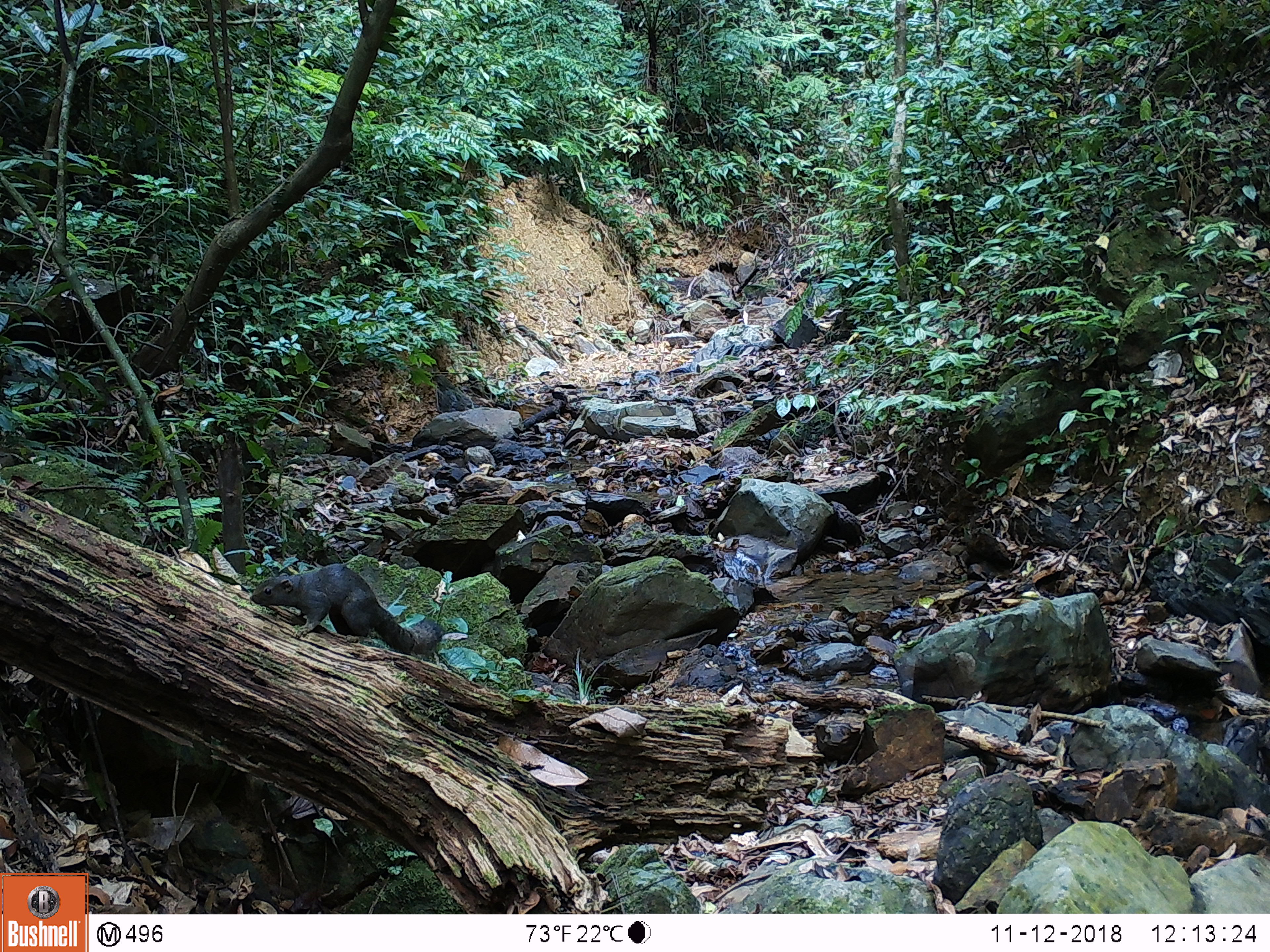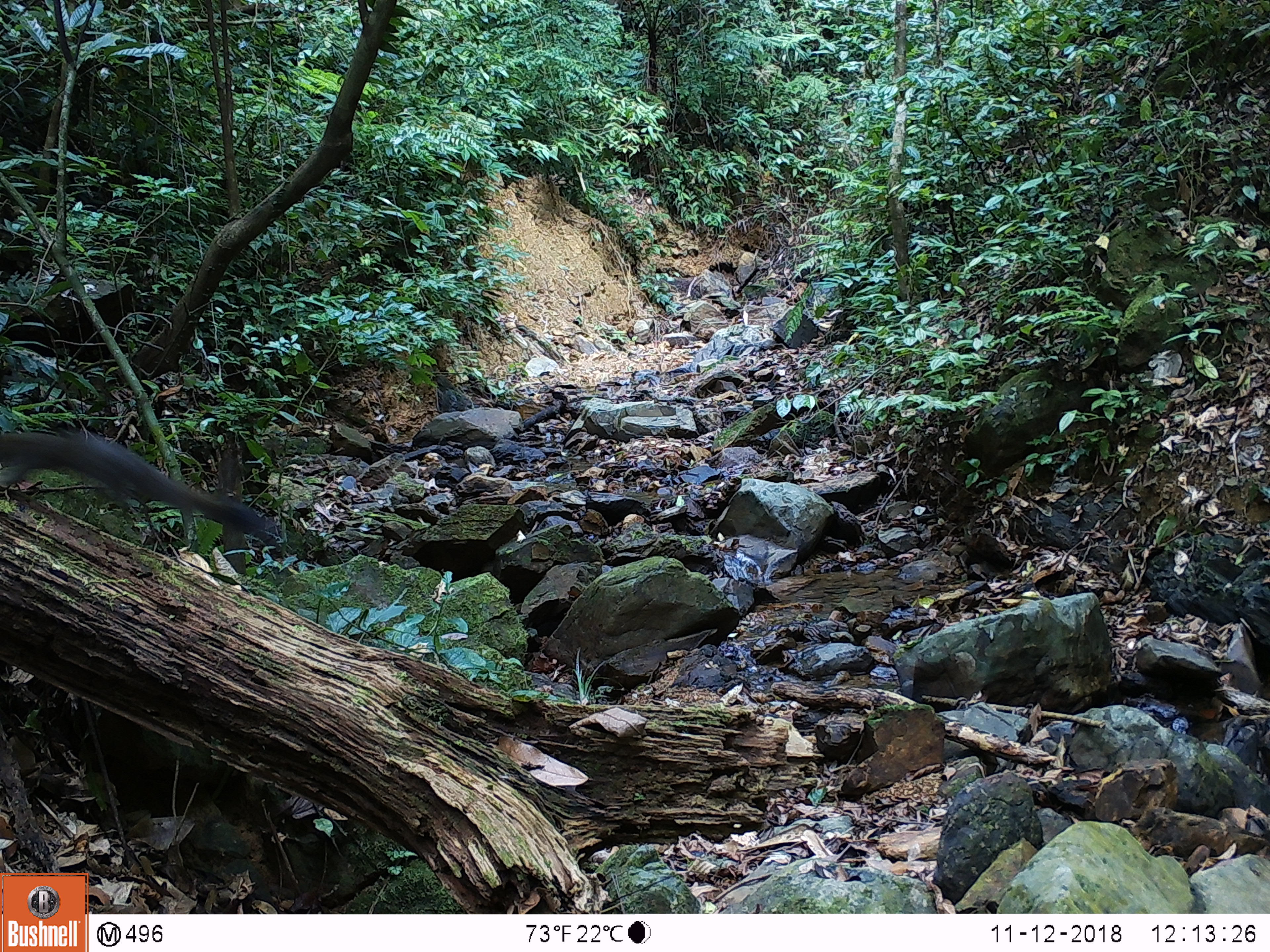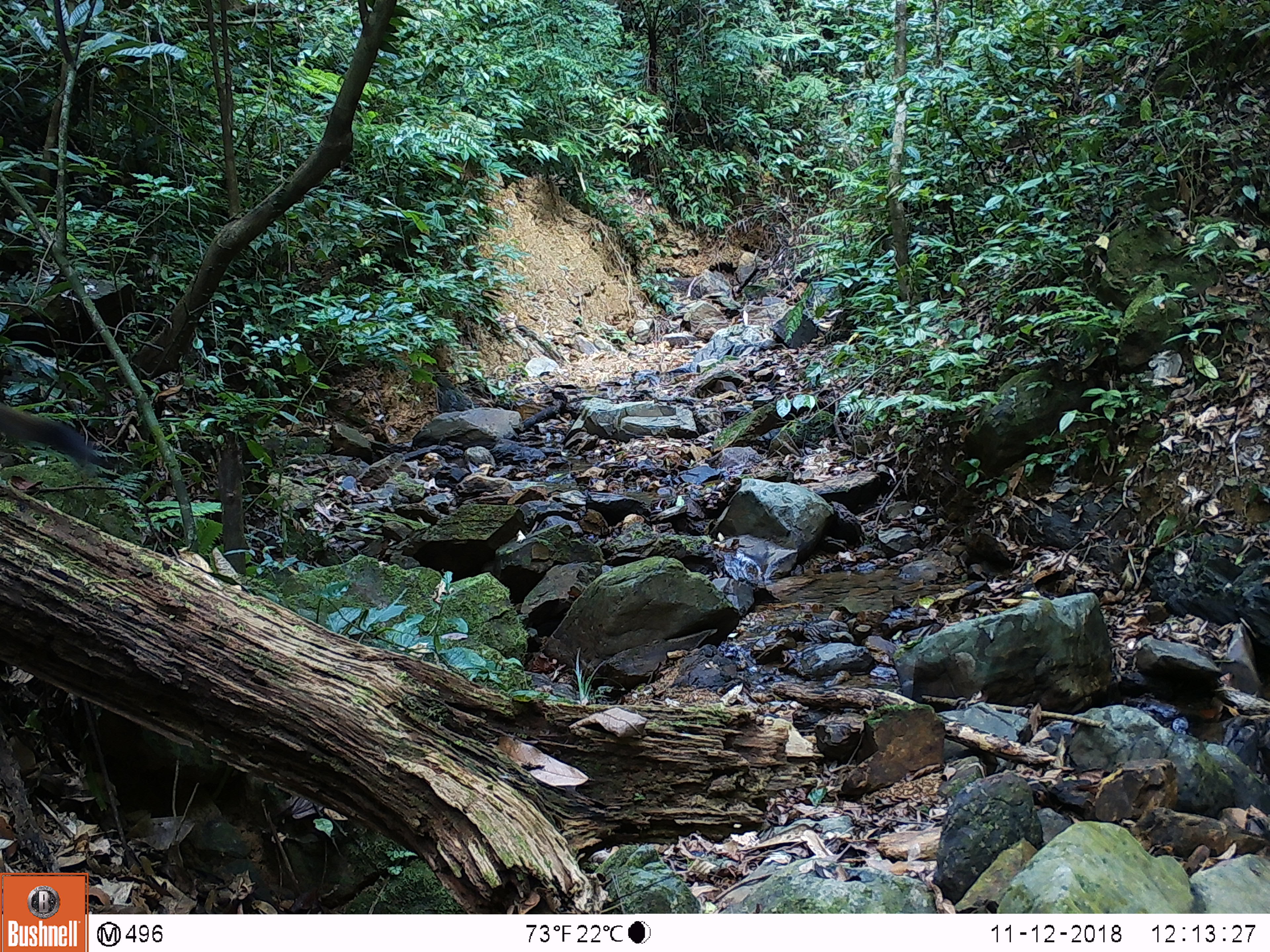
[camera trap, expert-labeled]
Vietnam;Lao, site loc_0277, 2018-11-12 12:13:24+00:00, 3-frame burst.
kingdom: Animalia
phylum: Chordata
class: Mammalia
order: Rodentia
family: Sciuridae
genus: Callosciurus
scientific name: Callosciurus erythraeus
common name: pallas's squirrel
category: pallass squirrel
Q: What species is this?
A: Pallass squirrel (pallas's squirrel) (Callosciurus erythraeus).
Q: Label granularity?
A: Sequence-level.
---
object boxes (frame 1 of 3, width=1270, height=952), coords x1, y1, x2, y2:
pallass squirrel: 248, 562, 446, 660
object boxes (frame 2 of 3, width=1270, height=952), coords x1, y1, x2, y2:
pallass squirrel: 0, 428, 283, 547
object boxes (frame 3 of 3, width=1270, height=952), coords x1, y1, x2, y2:
pallass squirrel: 0, 401, 102, 471